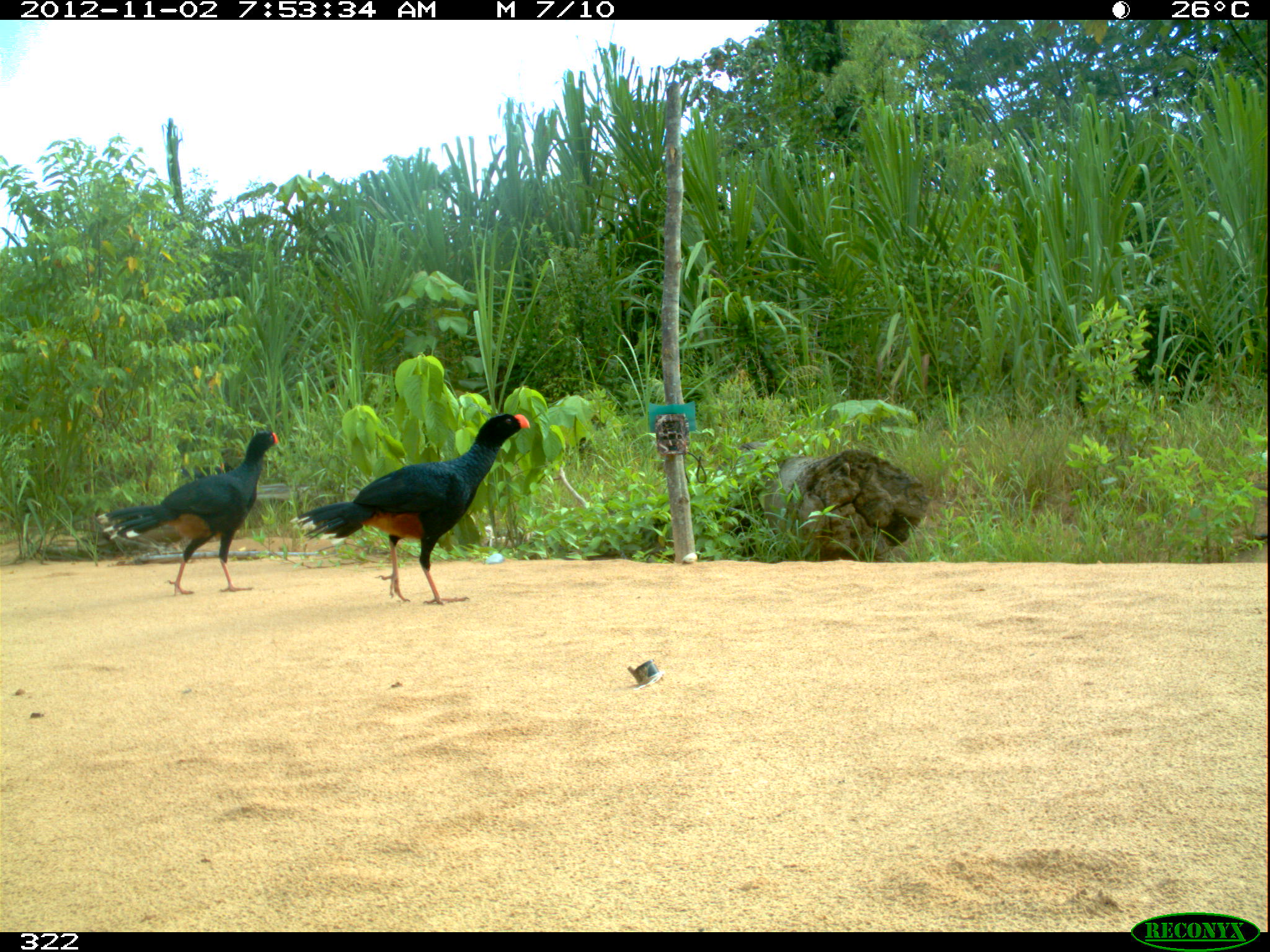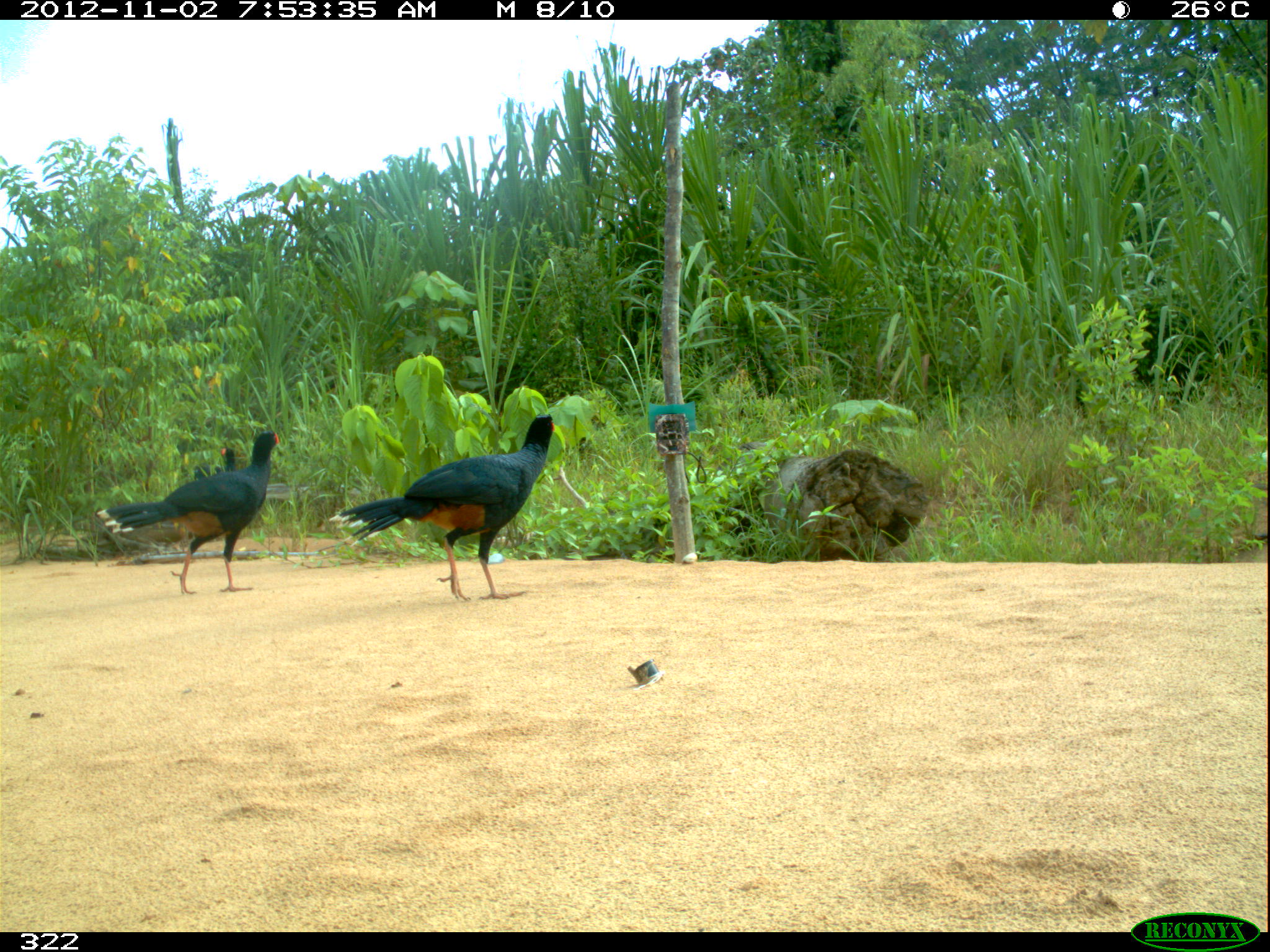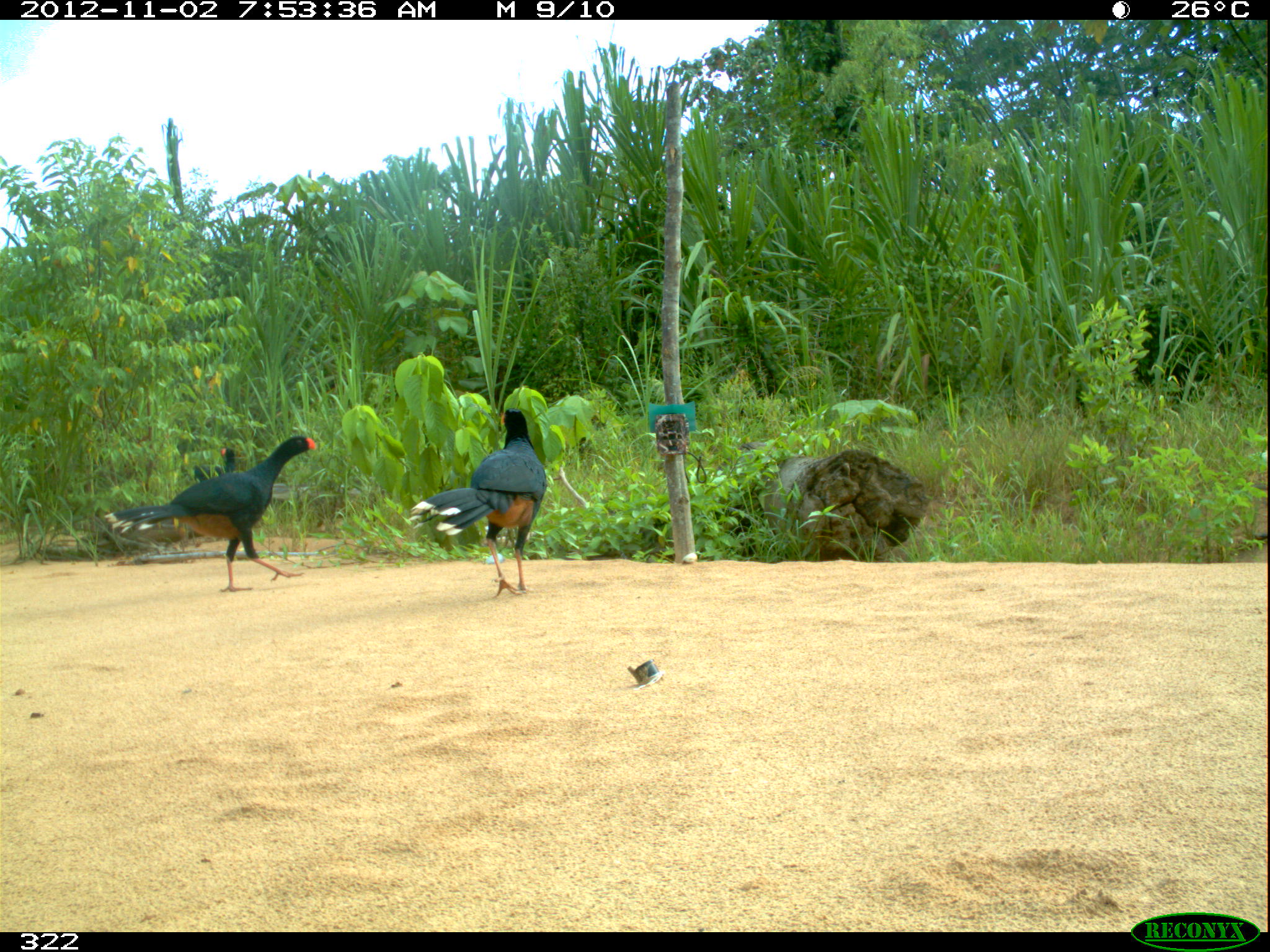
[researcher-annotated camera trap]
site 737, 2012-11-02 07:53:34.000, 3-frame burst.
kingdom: Animalia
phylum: Chordata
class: Aves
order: Galliformes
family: Cracidae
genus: Mitu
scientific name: Mitu tuberosum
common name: razor-billed curassow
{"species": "Mitu tuberosum (razor-billed curassow)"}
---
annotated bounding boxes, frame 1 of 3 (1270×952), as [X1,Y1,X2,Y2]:
mitu tuberosum: [290,413,529,605]; [95,429,277,595]; [177,461,234,481]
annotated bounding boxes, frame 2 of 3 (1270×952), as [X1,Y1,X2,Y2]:
mitu tuberosum: [328,413,554,599]; [97,430,279,595]; [183,447,234,480]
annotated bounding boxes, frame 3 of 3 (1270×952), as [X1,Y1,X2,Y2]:
mitu tuberosum: [104,435,316,592]; [408,407,545,596]; [179,448,236,480]